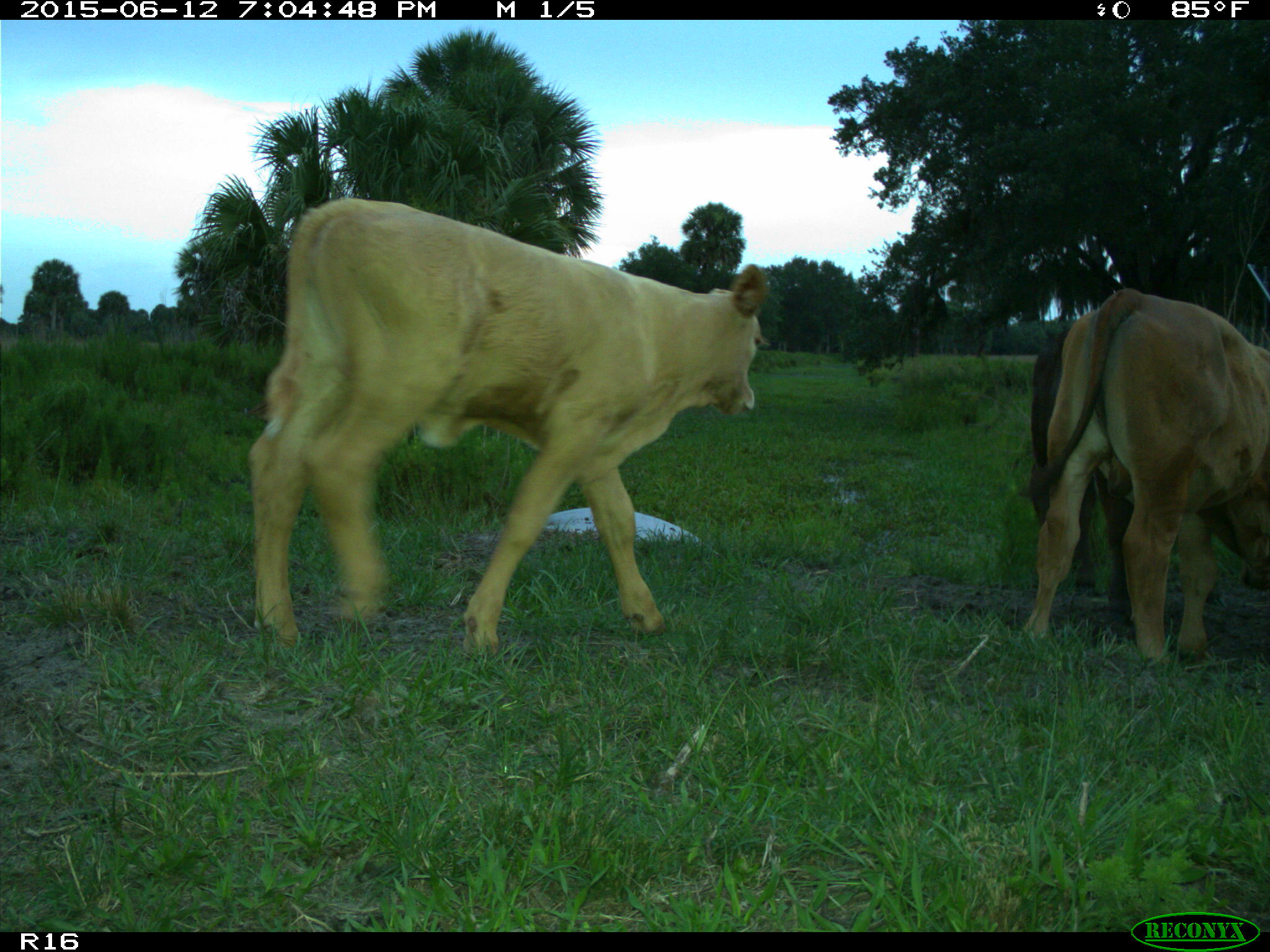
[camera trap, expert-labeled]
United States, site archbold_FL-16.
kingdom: Animalia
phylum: Chordata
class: Mammalia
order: Artiodactyla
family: Bovidae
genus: Bos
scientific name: Bos taurus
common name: domestic cow